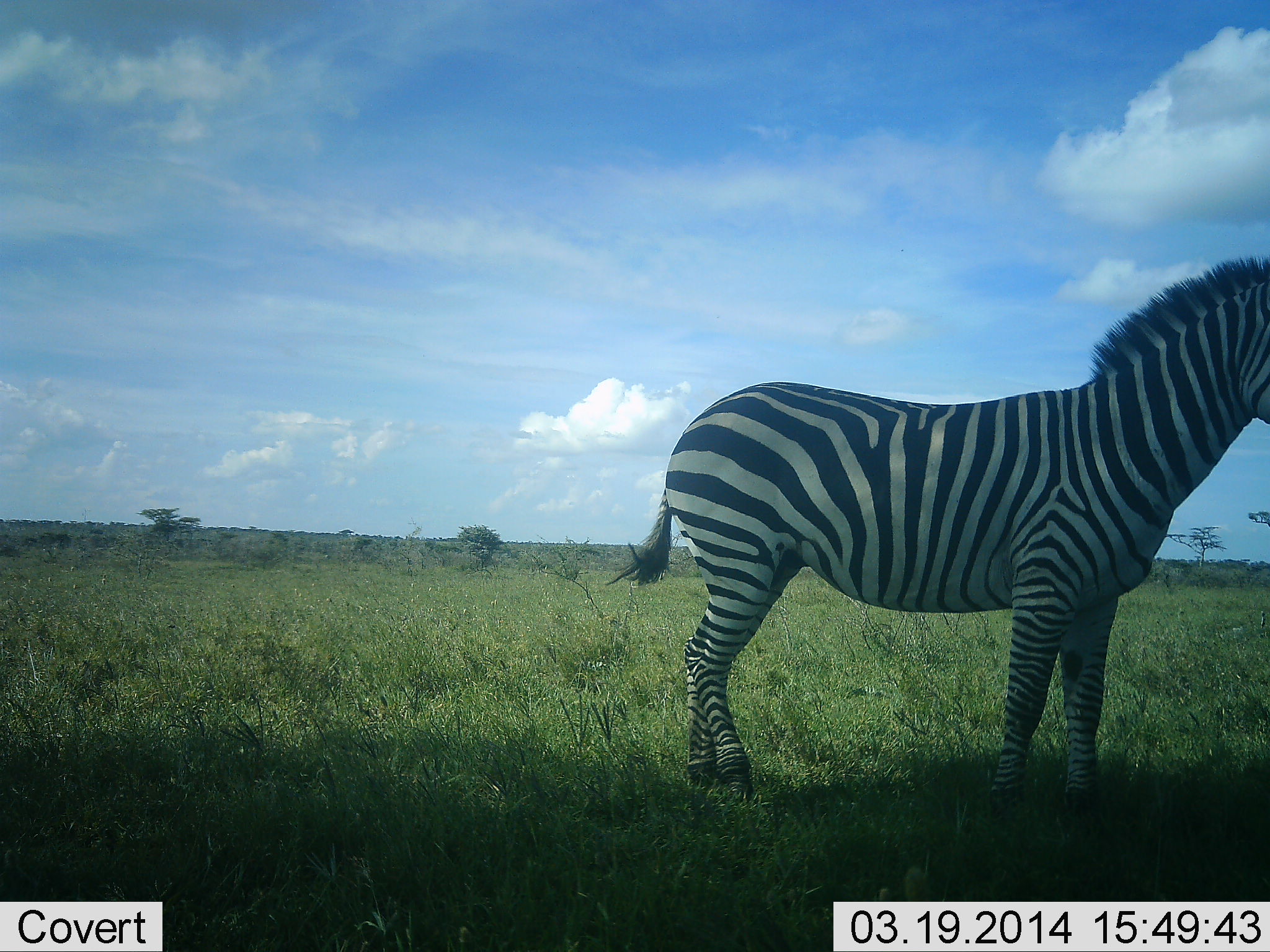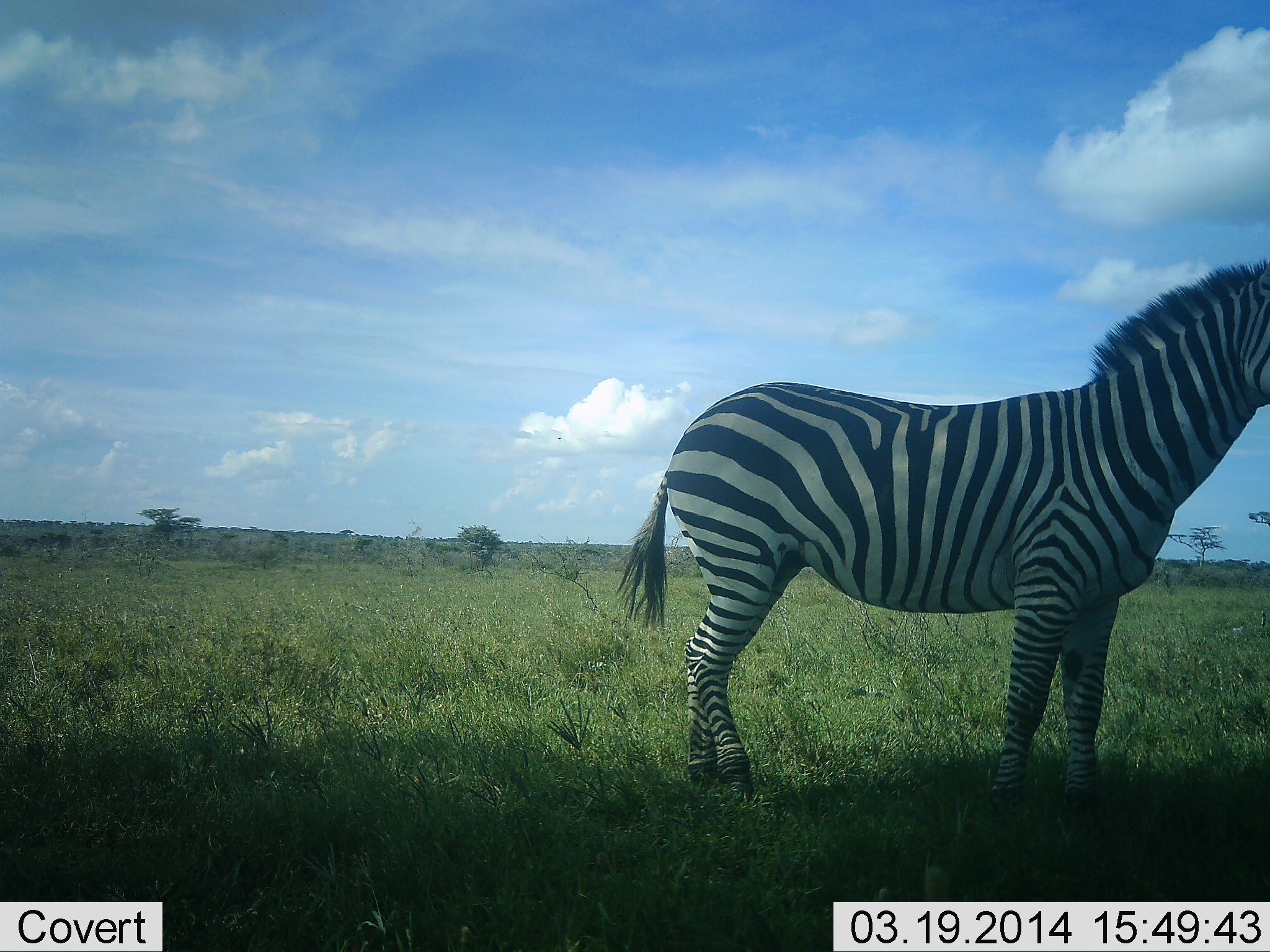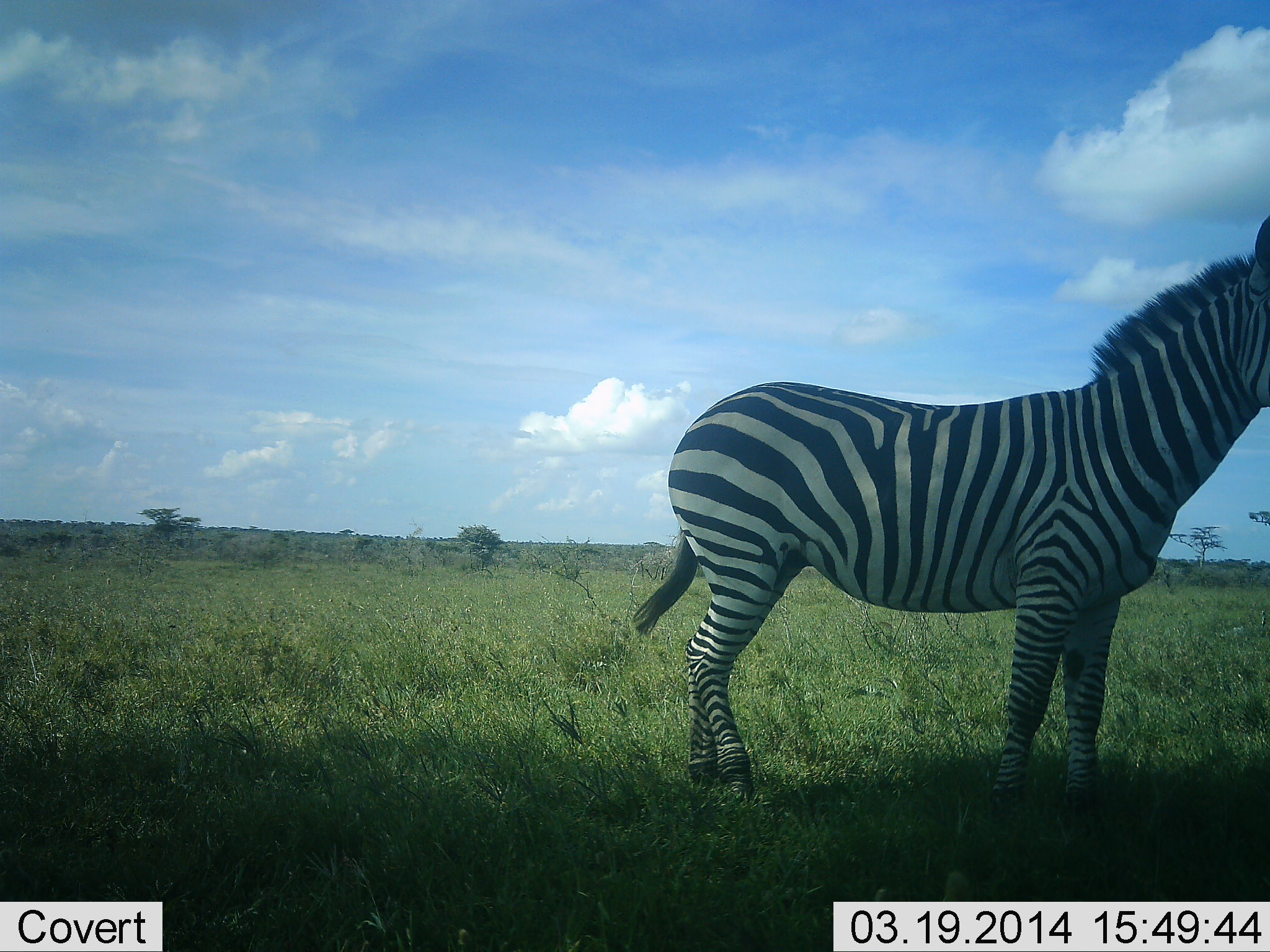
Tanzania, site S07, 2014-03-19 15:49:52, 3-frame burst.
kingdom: Animalia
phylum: Chordata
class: Mammalia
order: Perissodactyla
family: Equidae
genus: Equus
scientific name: Equus quagga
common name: plains zebra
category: zebra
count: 1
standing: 90%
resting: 0%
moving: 0%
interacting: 10%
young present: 0%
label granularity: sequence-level